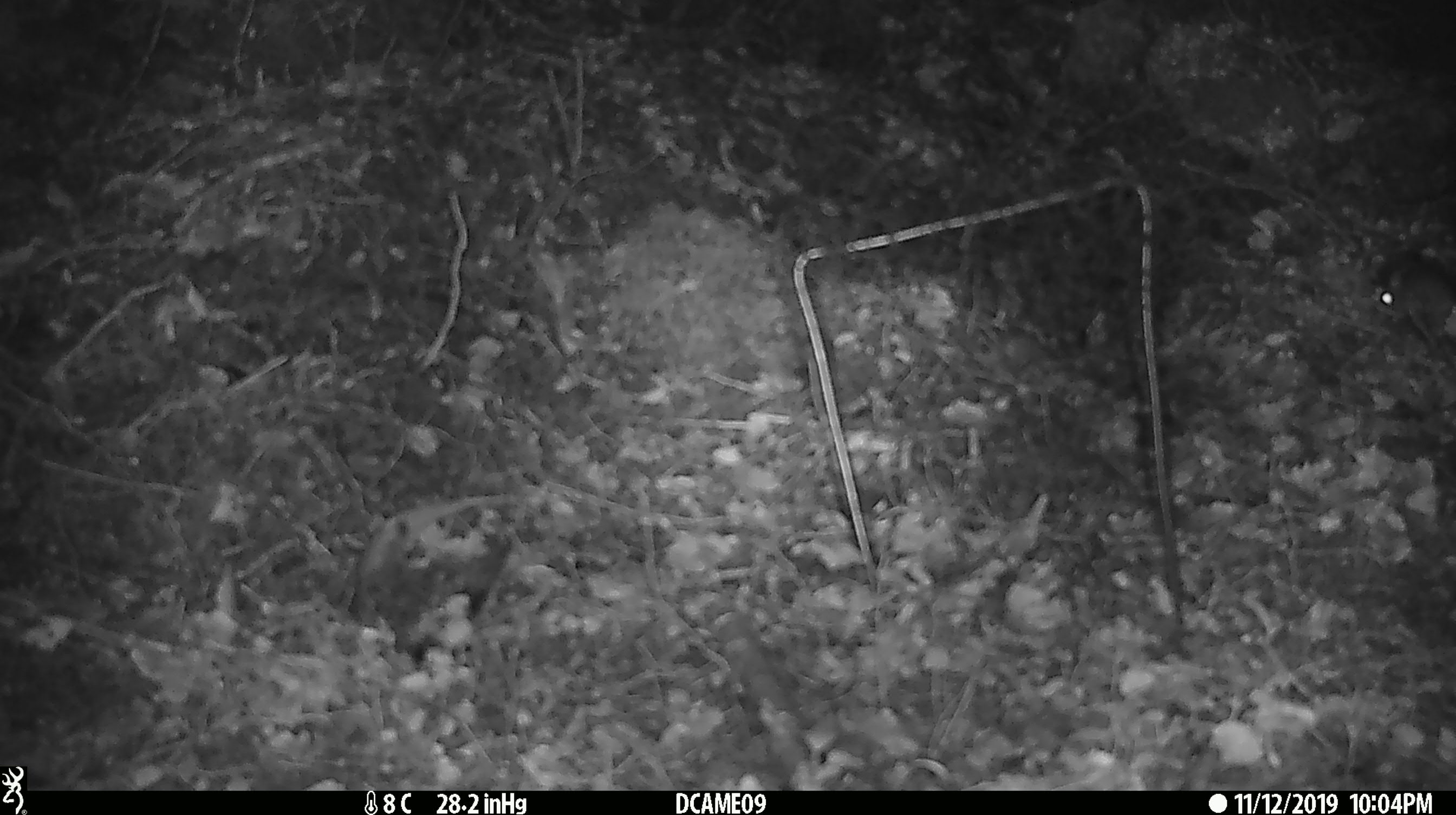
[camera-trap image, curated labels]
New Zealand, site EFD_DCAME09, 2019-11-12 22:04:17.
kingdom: Animalia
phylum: Chordata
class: Mammalia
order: Rodentia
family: Muridae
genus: Mus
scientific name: Mus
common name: mouse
Mouse (Mus).